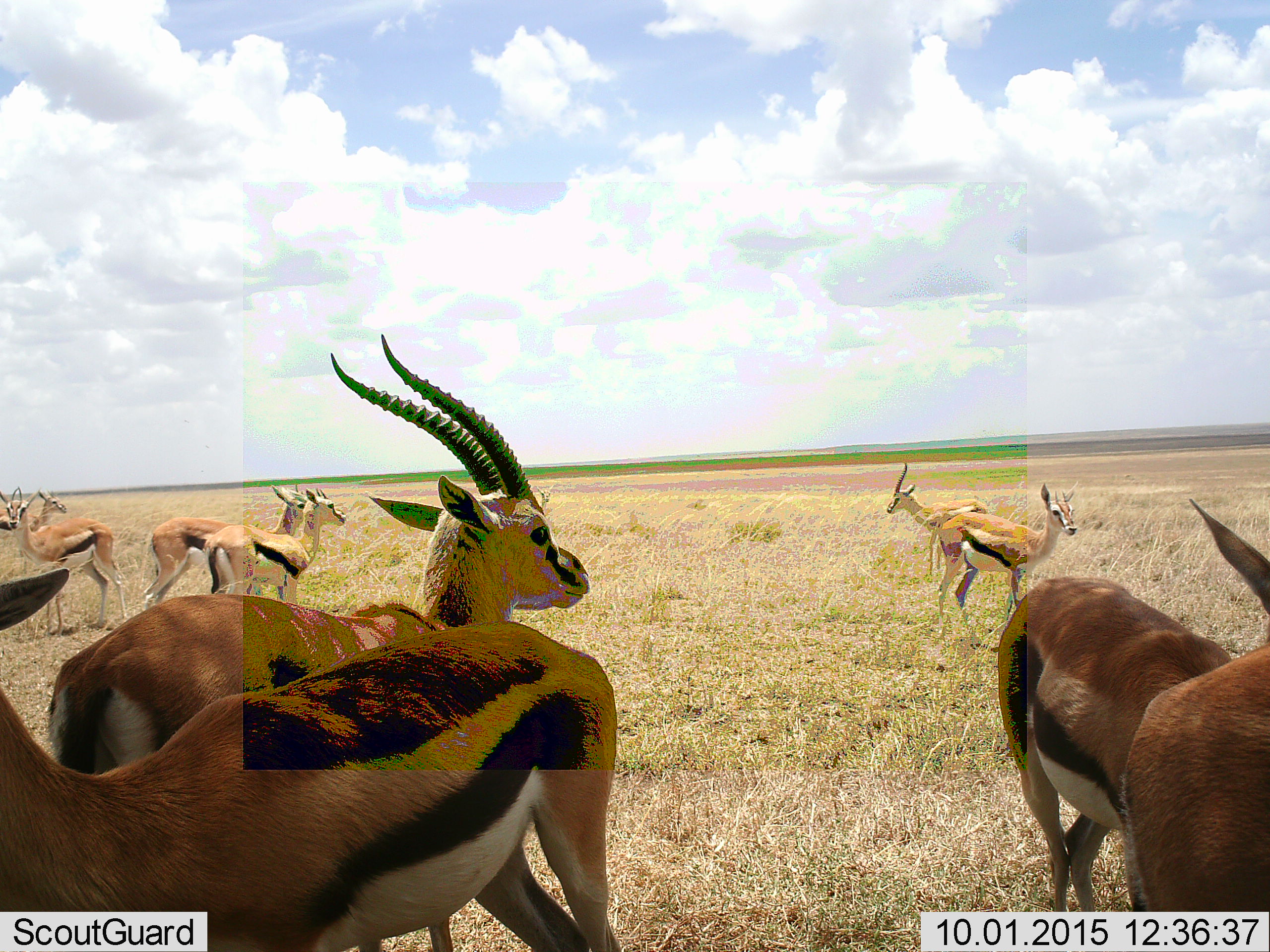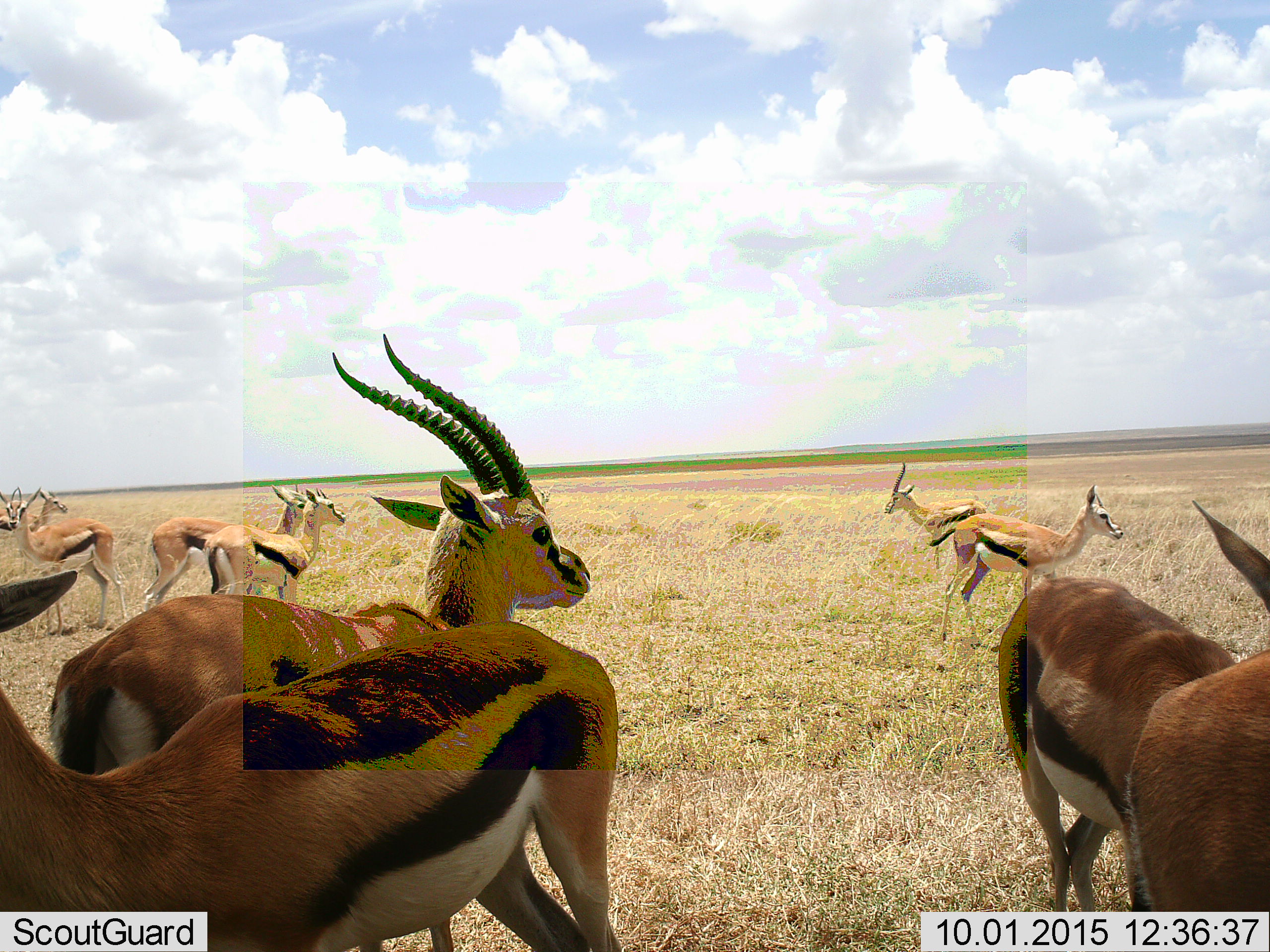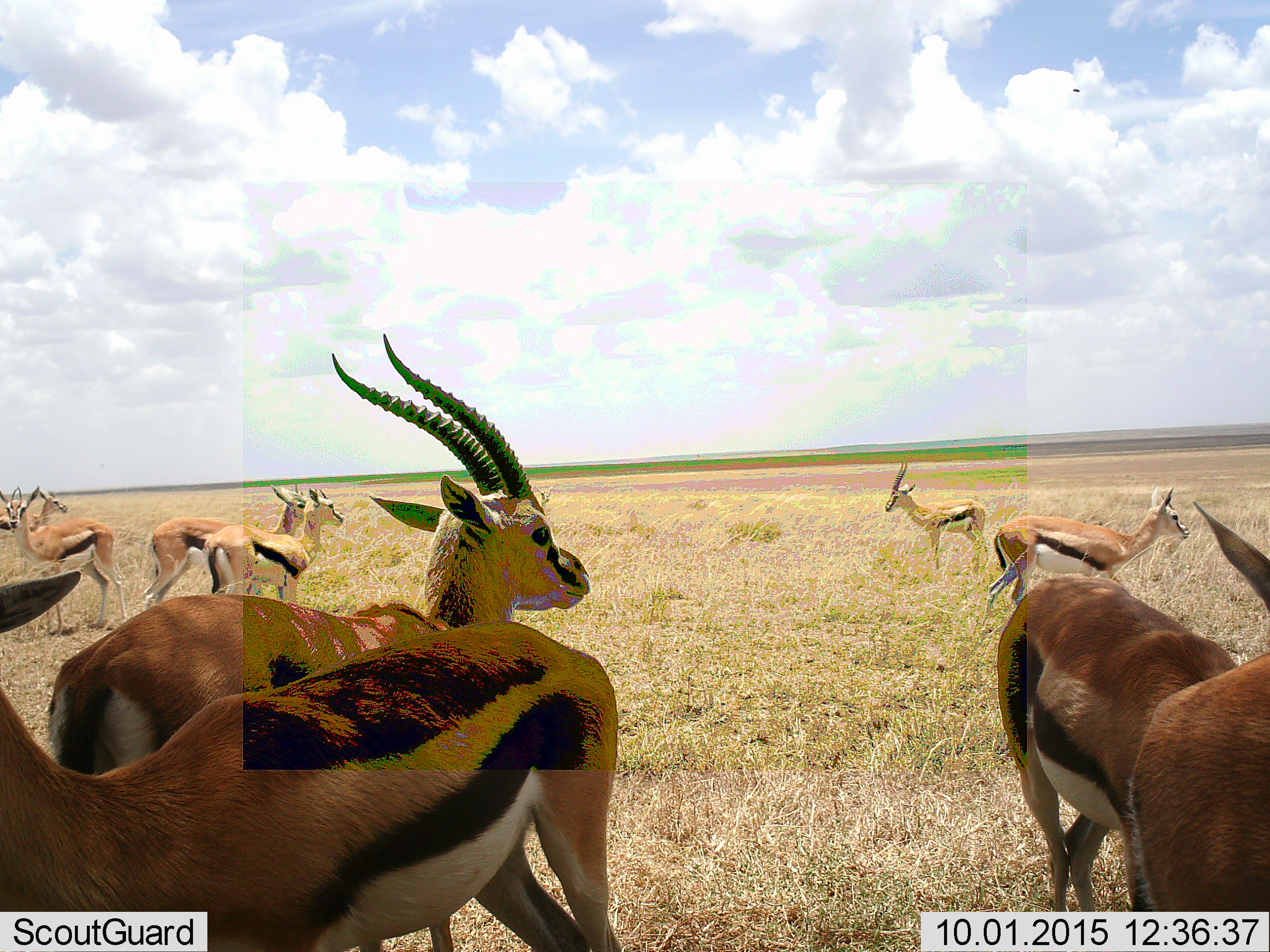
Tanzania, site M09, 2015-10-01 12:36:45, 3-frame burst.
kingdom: Animalia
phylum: Chordata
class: Mammalia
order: Artiodactyla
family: Bovidae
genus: Eudorcas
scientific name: Eudorcas thomsonii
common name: thomson's gazelle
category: gazellethomsons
Gazellethomsons (thomson's gazelle) (Eudorcas thomsonii), count 10. Behavior (volunteer vote fractions): standing 80%, resting 0%, moving 30%, interacting 0%. Young present (vote fraction): 0%. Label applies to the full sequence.